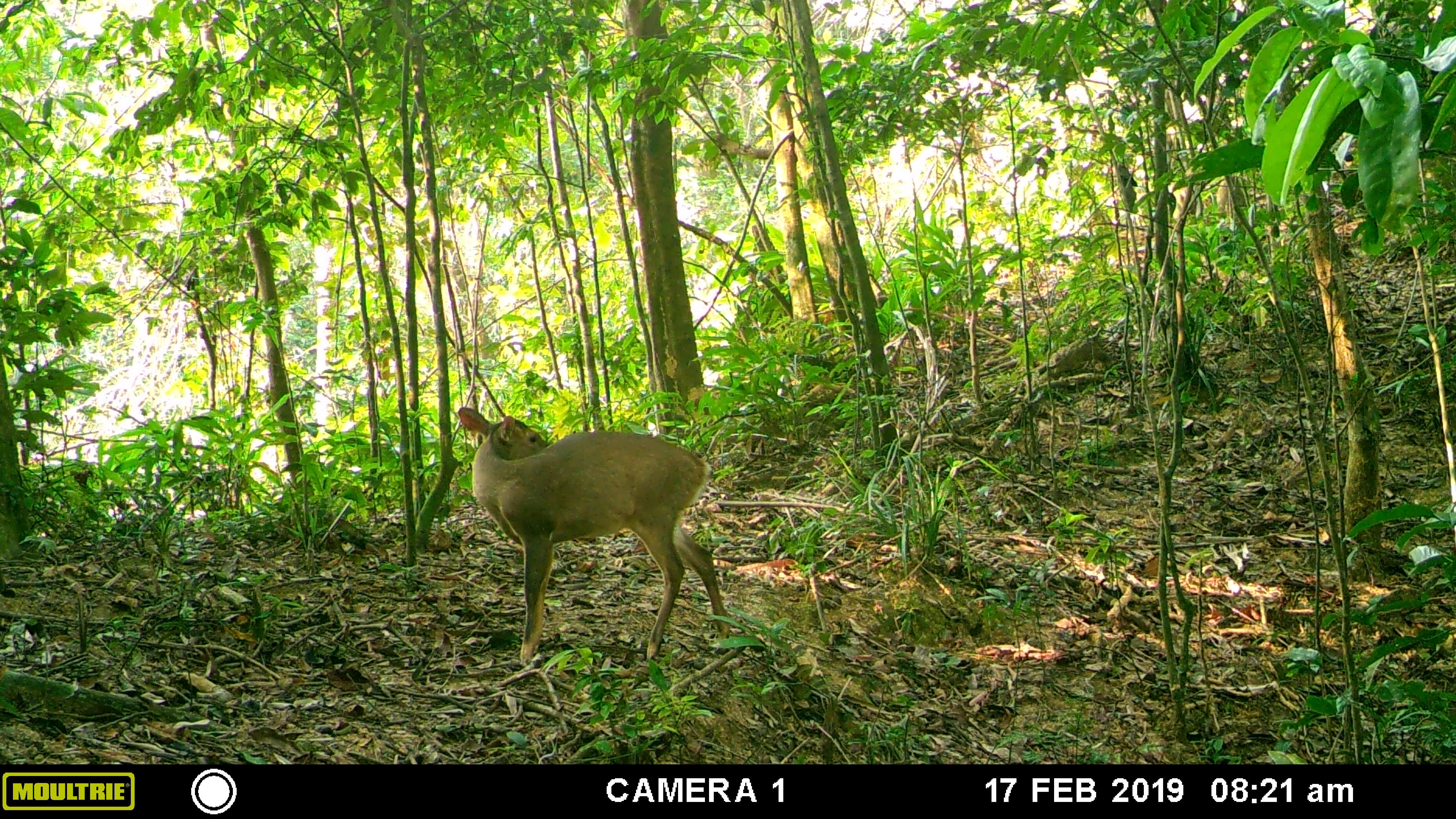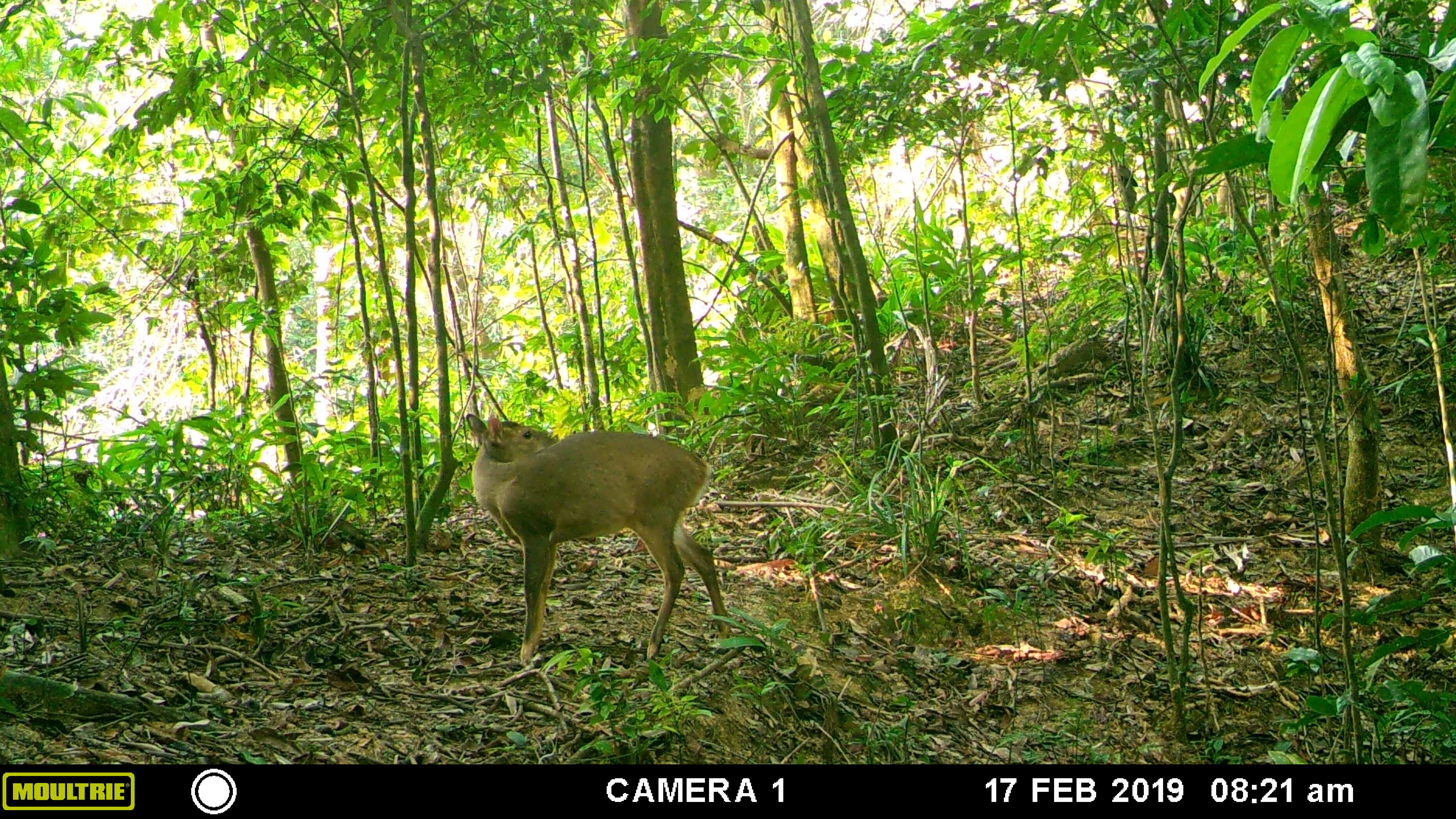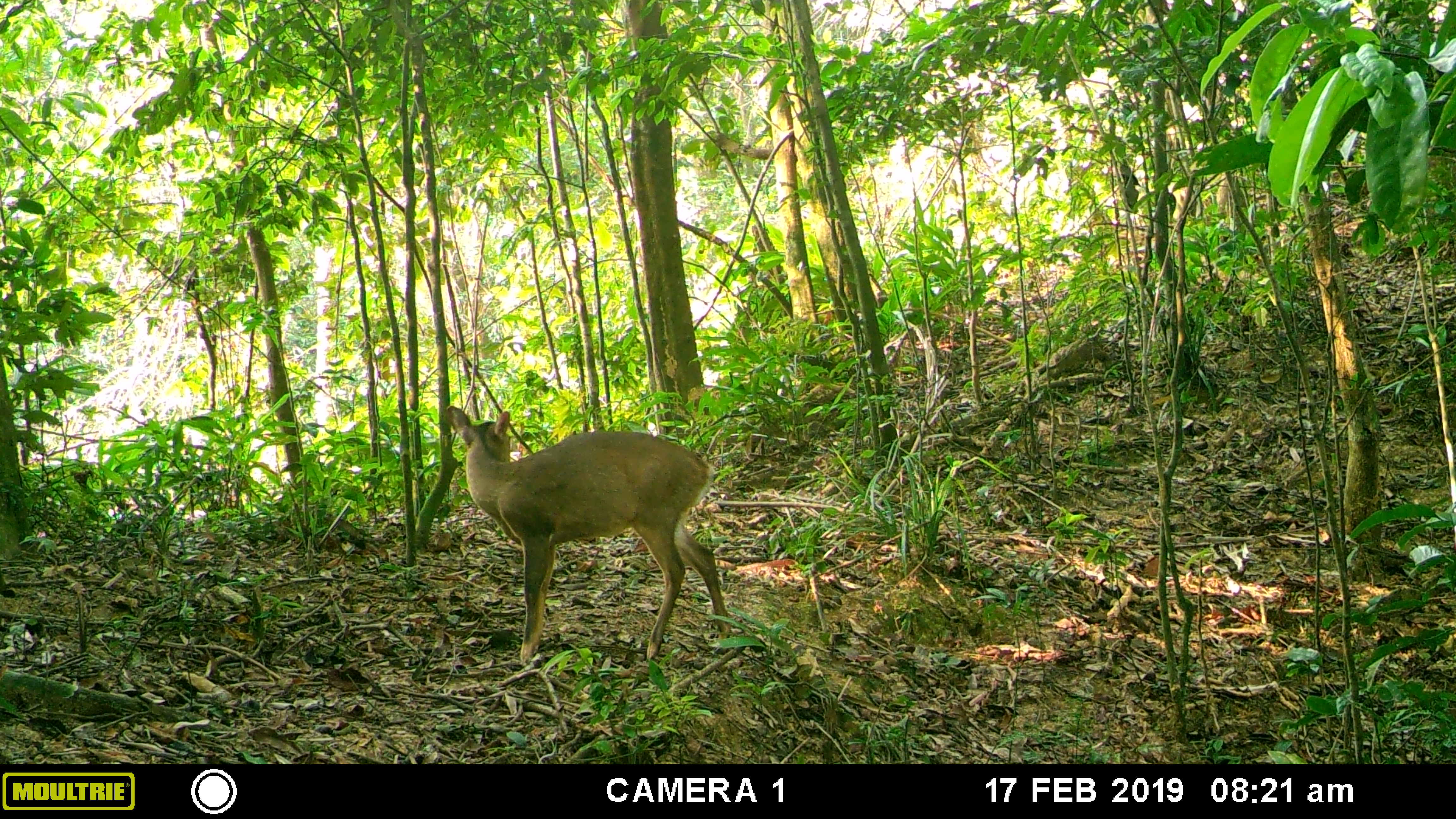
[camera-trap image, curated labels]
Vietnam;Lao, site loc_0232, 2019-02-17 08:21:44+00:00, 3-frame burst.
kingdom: Animalia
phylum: Chordata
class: Mammalia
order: Artiodactyla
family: Cervidae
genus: Muntiacus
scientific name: Muntiacus vuquangensis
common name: large-antlered muntjac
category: large antlered muntjac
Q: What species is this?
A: Large antlered muntjac (large-antlered muntjac) (Muntiacus vuquangensis).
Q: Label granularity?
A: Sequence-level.